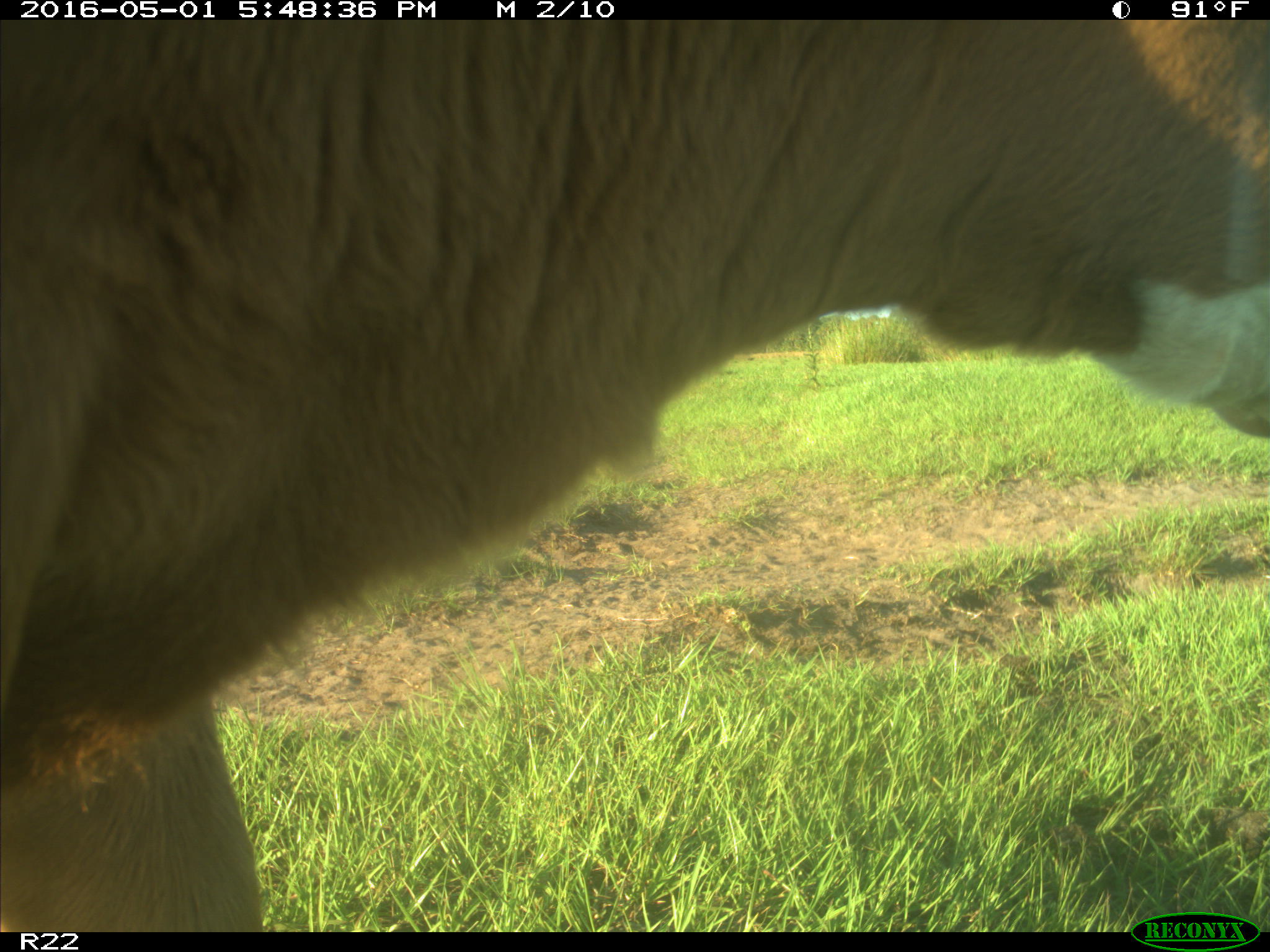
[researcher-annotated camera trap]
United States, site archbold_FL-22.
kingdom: Animalia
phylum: Chordata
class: Mammalia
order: Artiodactyla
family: Bovidae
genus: Bos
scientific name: Bos taurus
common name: domestic cow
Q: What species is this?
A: Bos taurus (domestic cow).